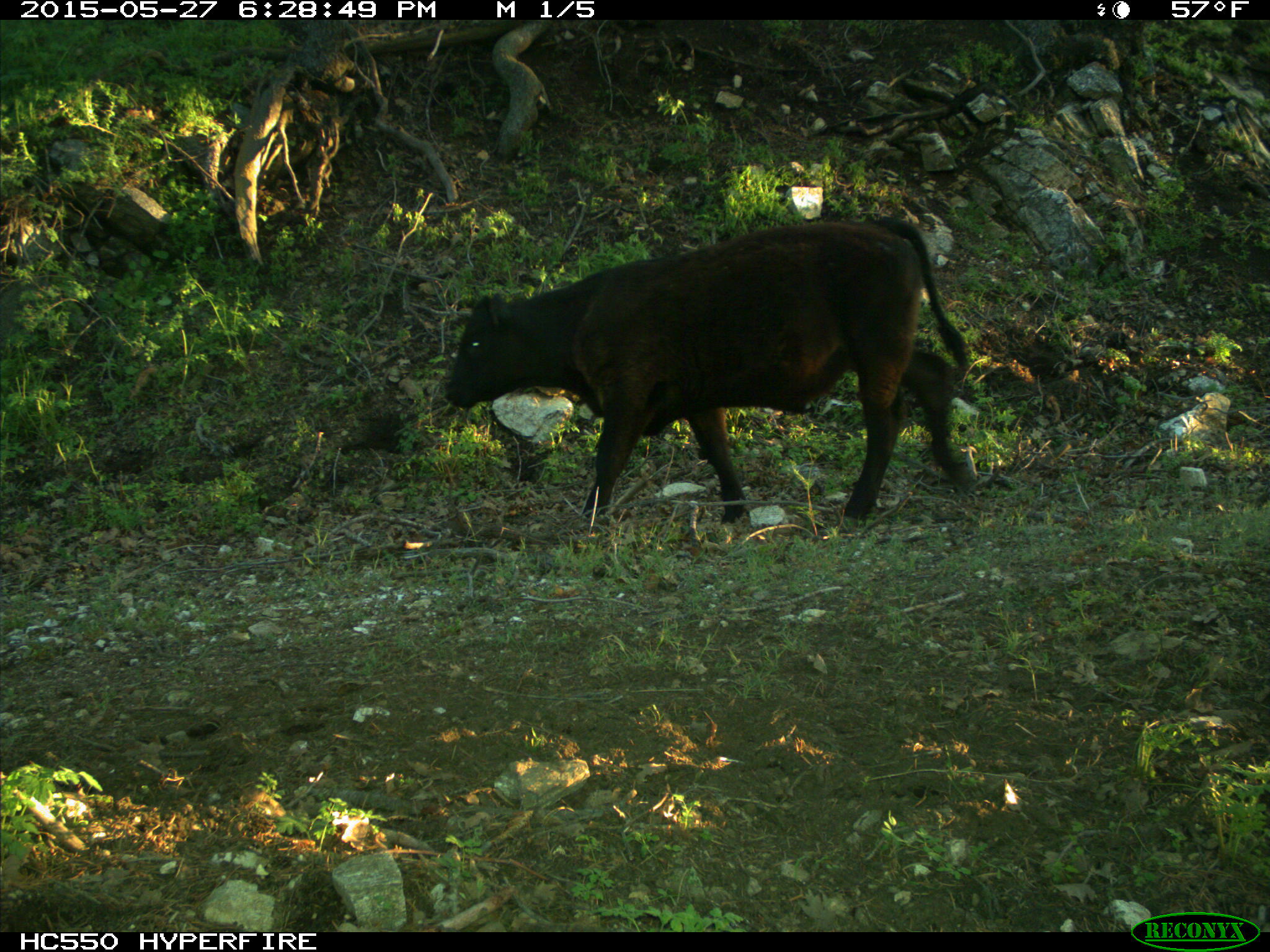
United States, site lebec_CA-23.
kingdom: Animalia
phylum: Chordata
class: Mammalia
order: Artiodactyla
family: Bovidae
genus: Bos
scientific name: Bos taurus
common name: domestic cow